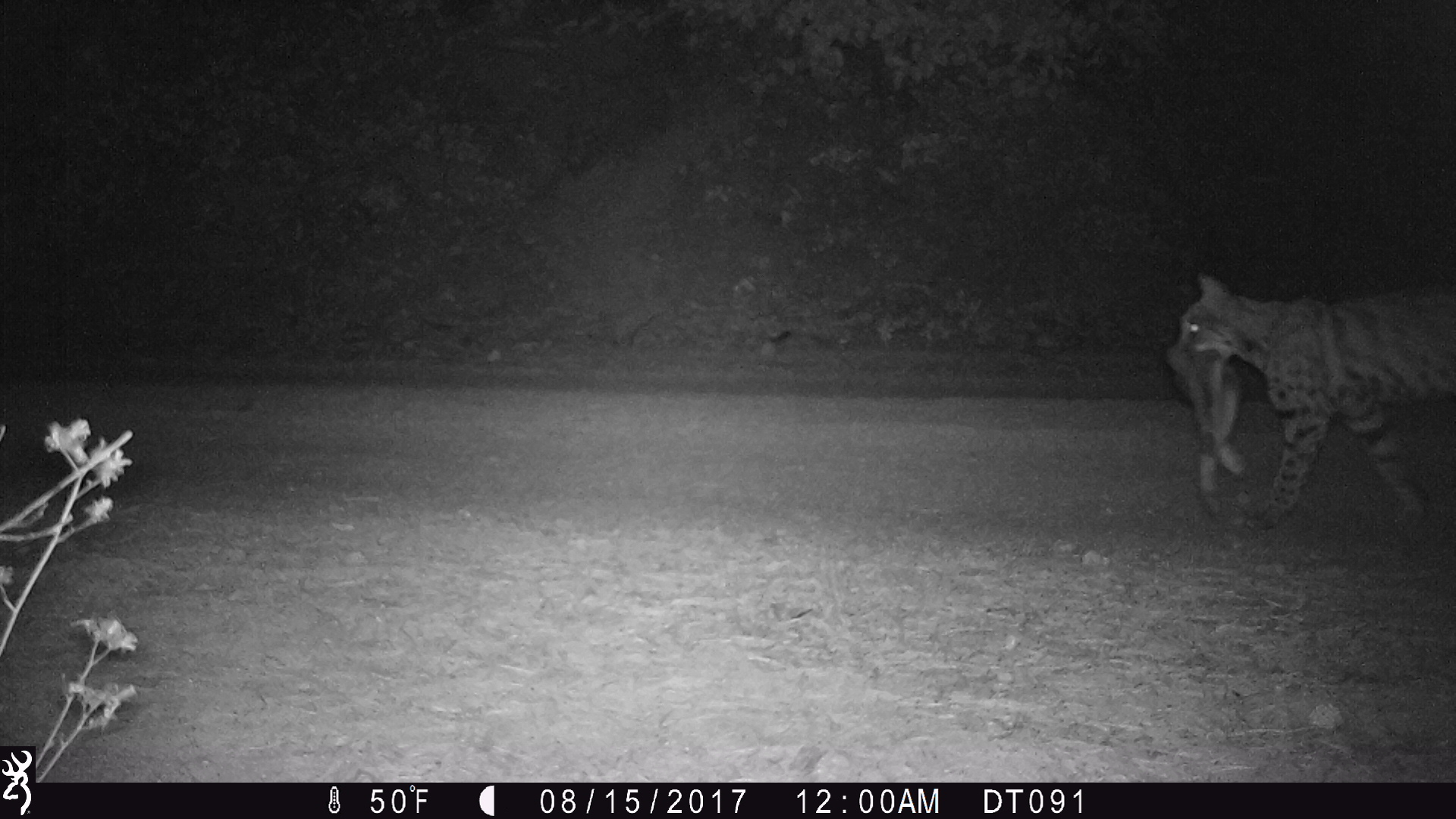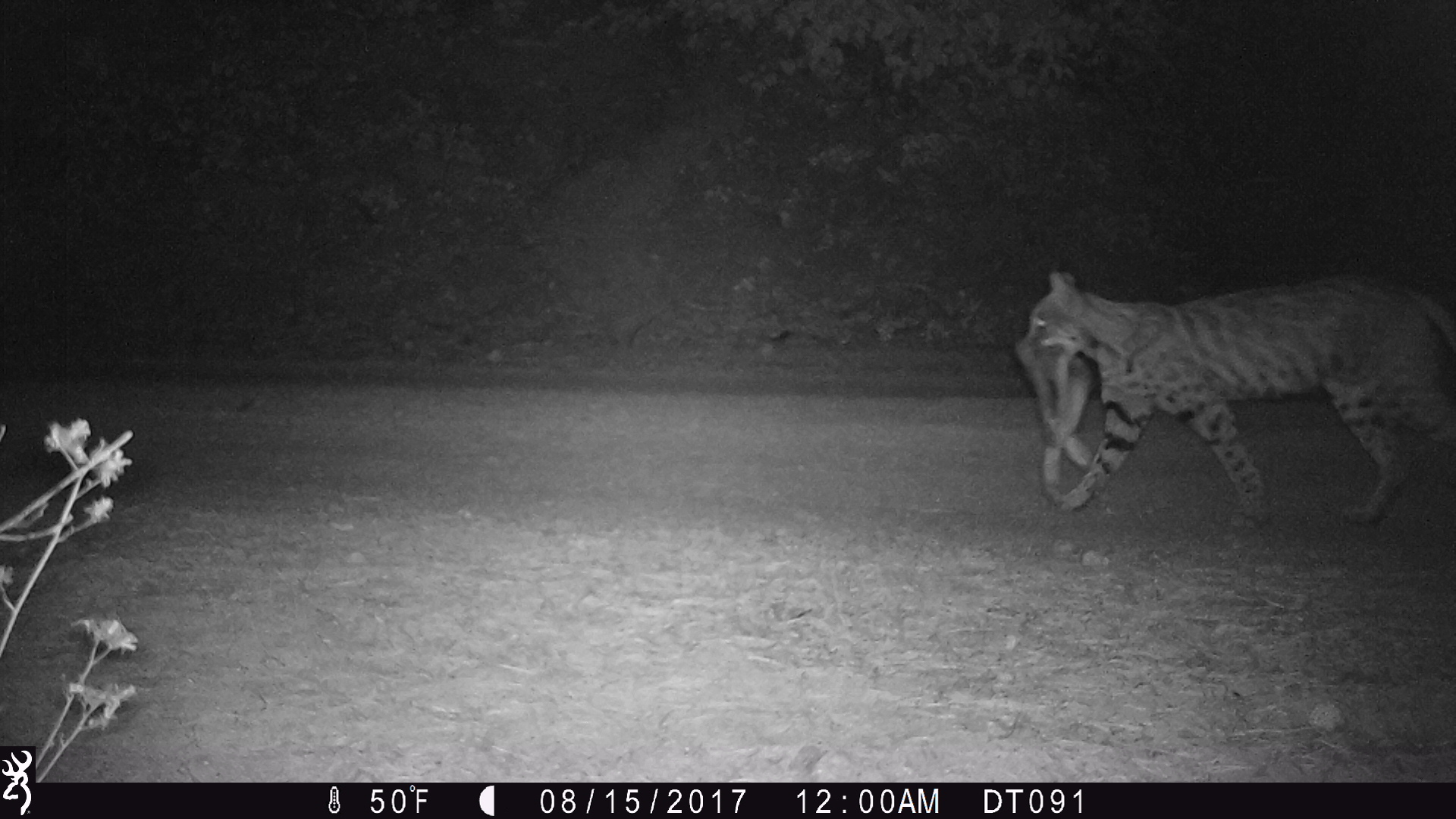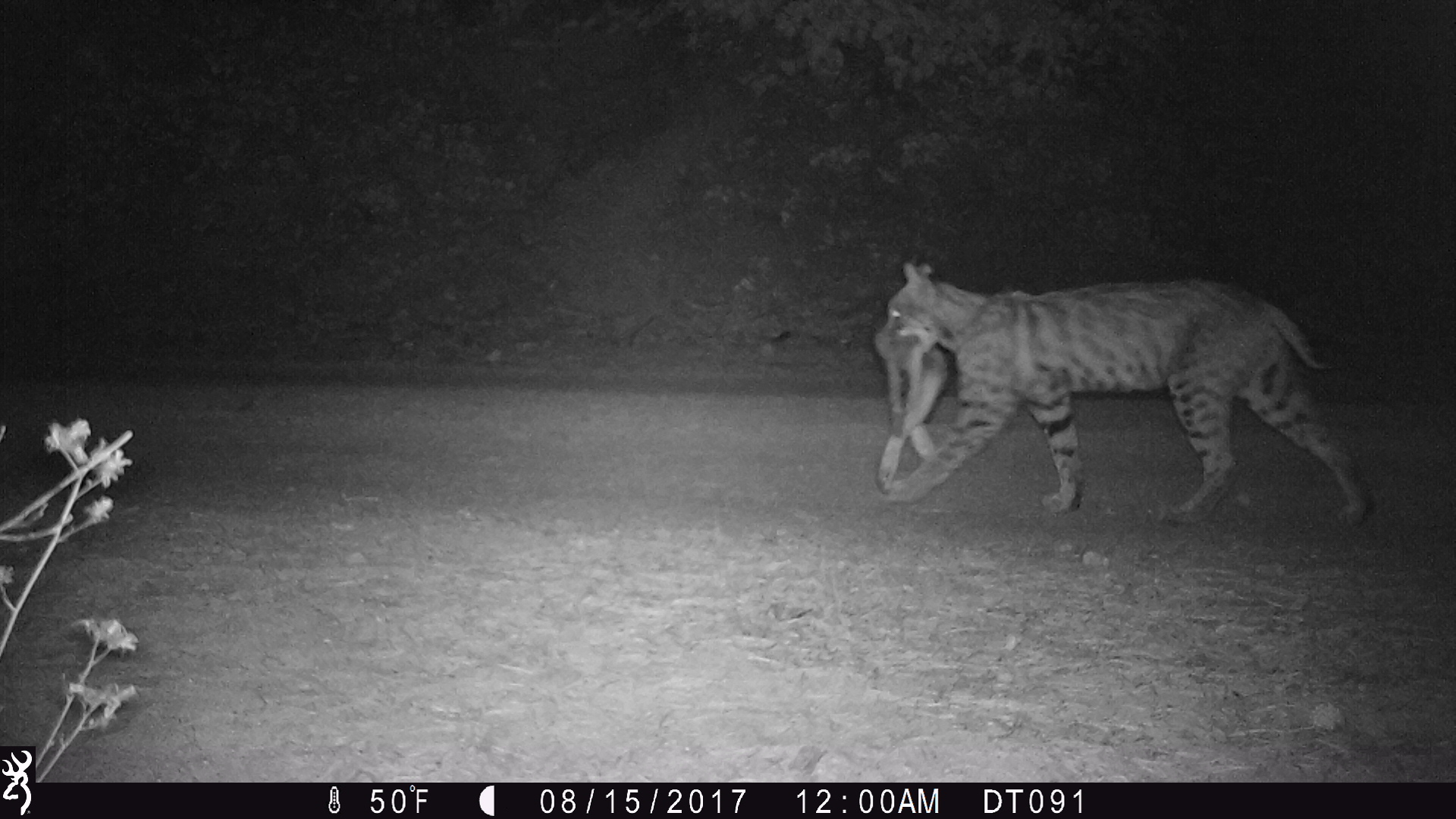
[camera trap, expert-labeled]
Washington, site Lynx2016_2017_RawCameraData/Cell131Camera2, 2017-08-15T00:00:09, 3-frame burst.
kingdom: Animalia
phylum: Chordata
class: Mammalia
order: Carnivora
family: Felidae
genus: Lynx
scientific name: Lynx rufus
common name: bobcat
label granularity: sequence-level